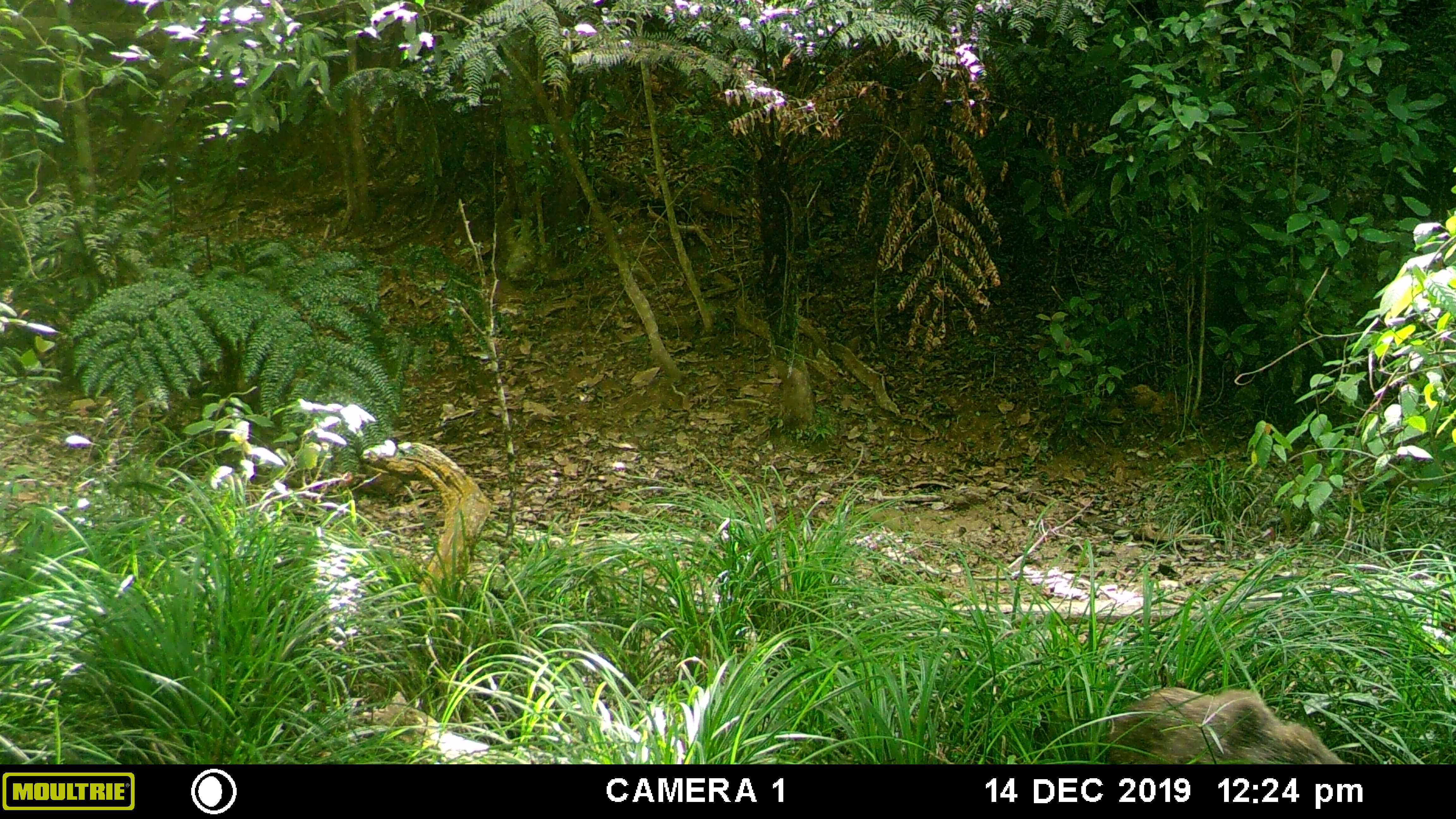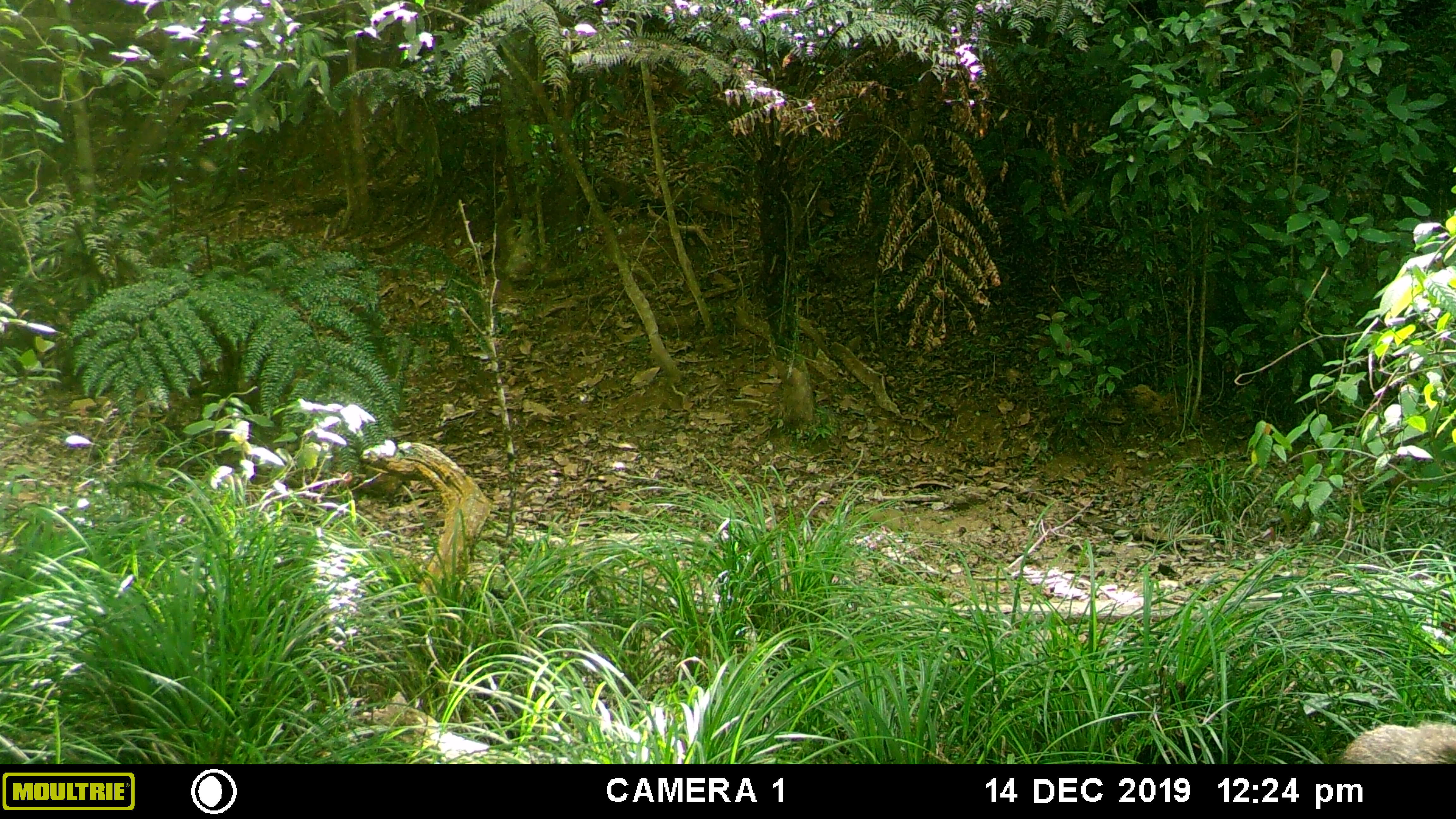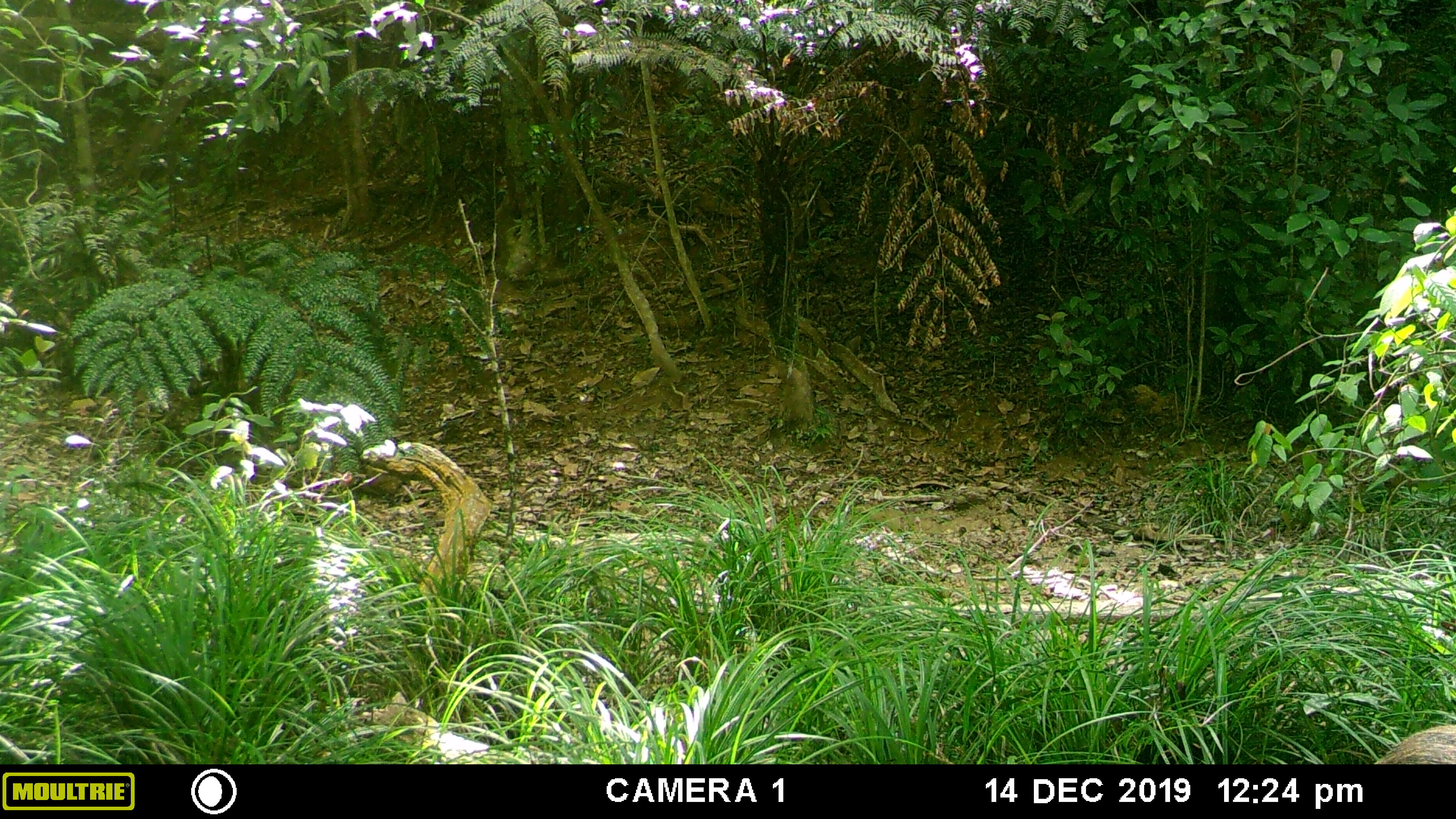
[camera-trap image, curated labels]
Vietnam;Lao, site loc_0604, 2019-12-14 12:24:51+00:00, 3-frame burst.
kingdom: Animalia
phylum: Chordata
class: Mammalia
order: Artiodactyla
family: Suidae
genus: Sus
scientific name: Sus scrofa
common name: eurasian wild pig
Eurasian wild pig (Sus scrofa). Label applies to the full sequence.